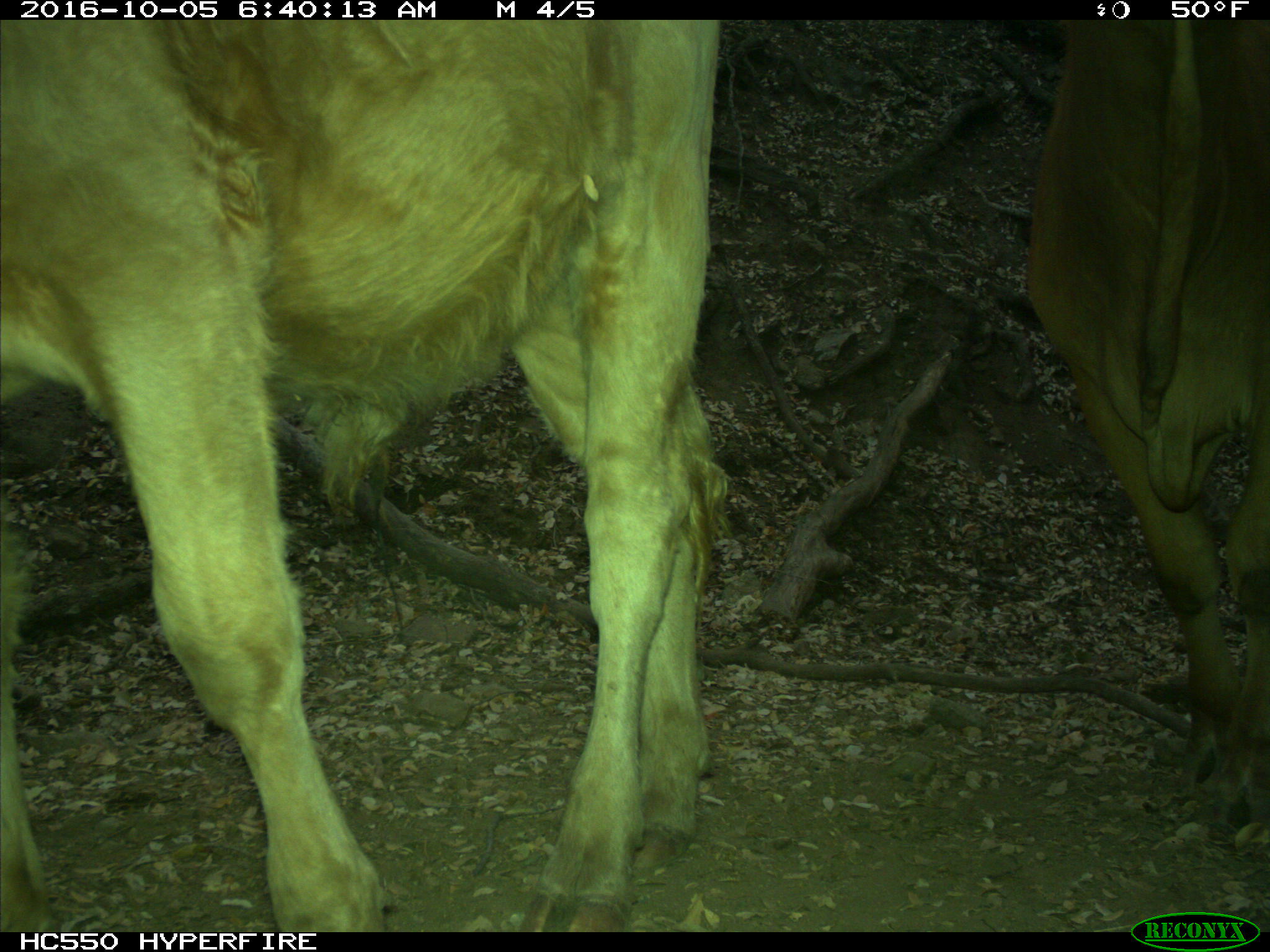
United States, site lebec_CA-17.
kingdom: Animalia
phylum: Chordata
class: Mammalia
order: Artiodactyla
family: Bovidae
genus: Bos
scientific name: Bos taurus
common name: domestic cow